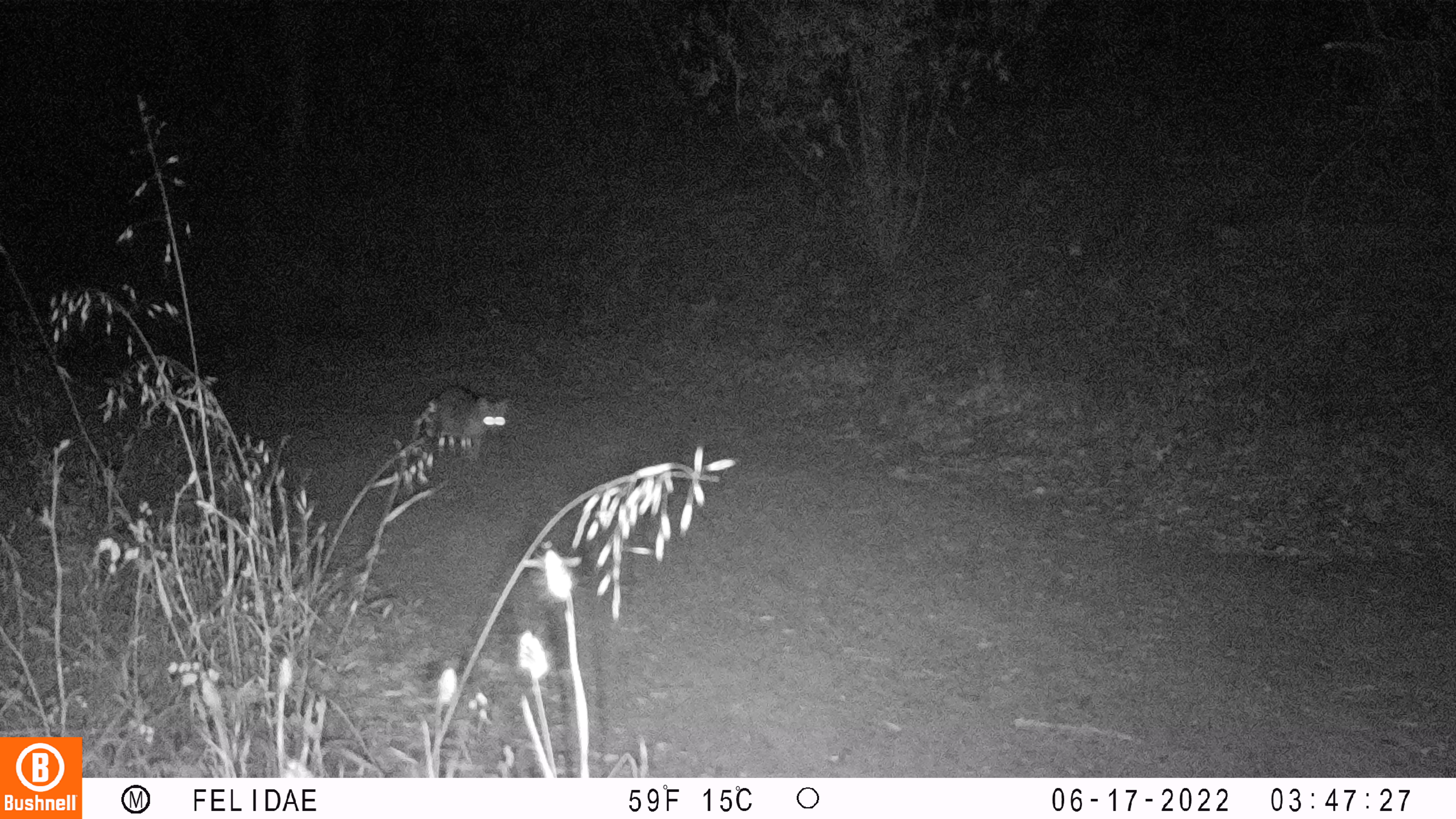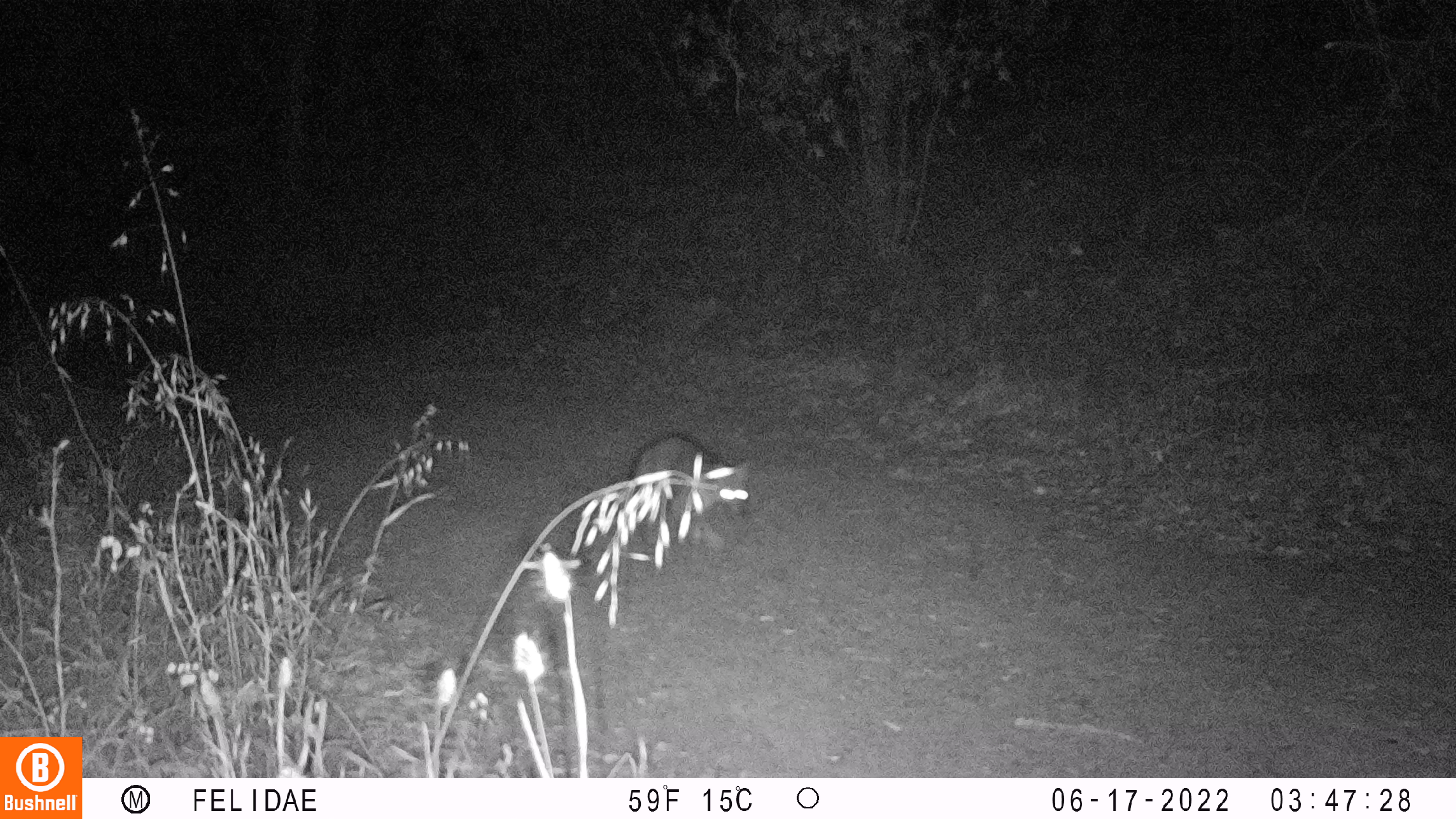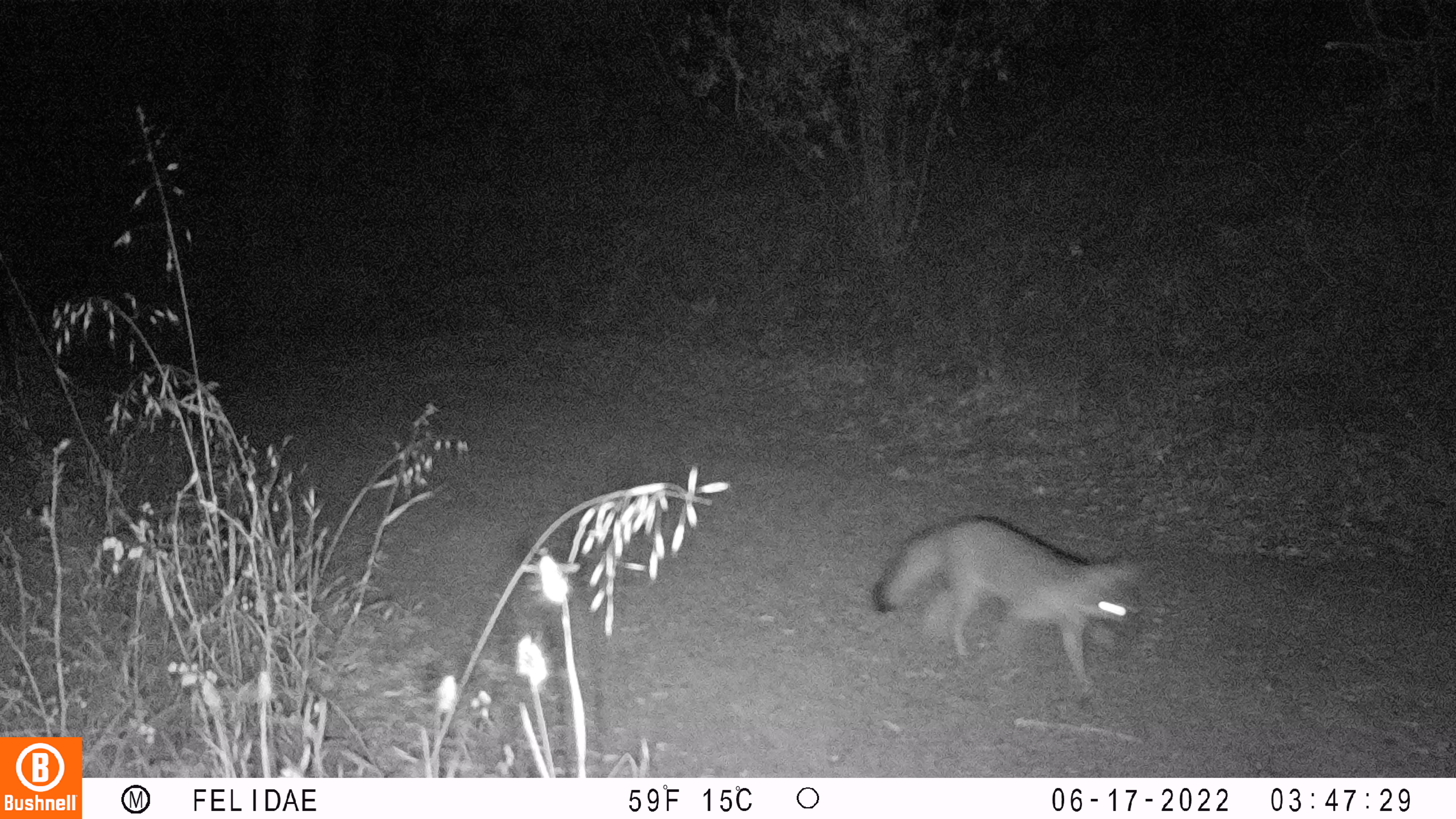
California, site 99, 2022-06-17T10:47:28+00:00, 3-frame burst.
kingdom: Animalia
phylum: Chordata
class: Mammalia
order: Carnivora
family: Canidae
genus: Urocyon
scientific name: Urocyon cinereoargenteus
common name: gray fox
Gray fox (Urocyon cinereoargenteus).